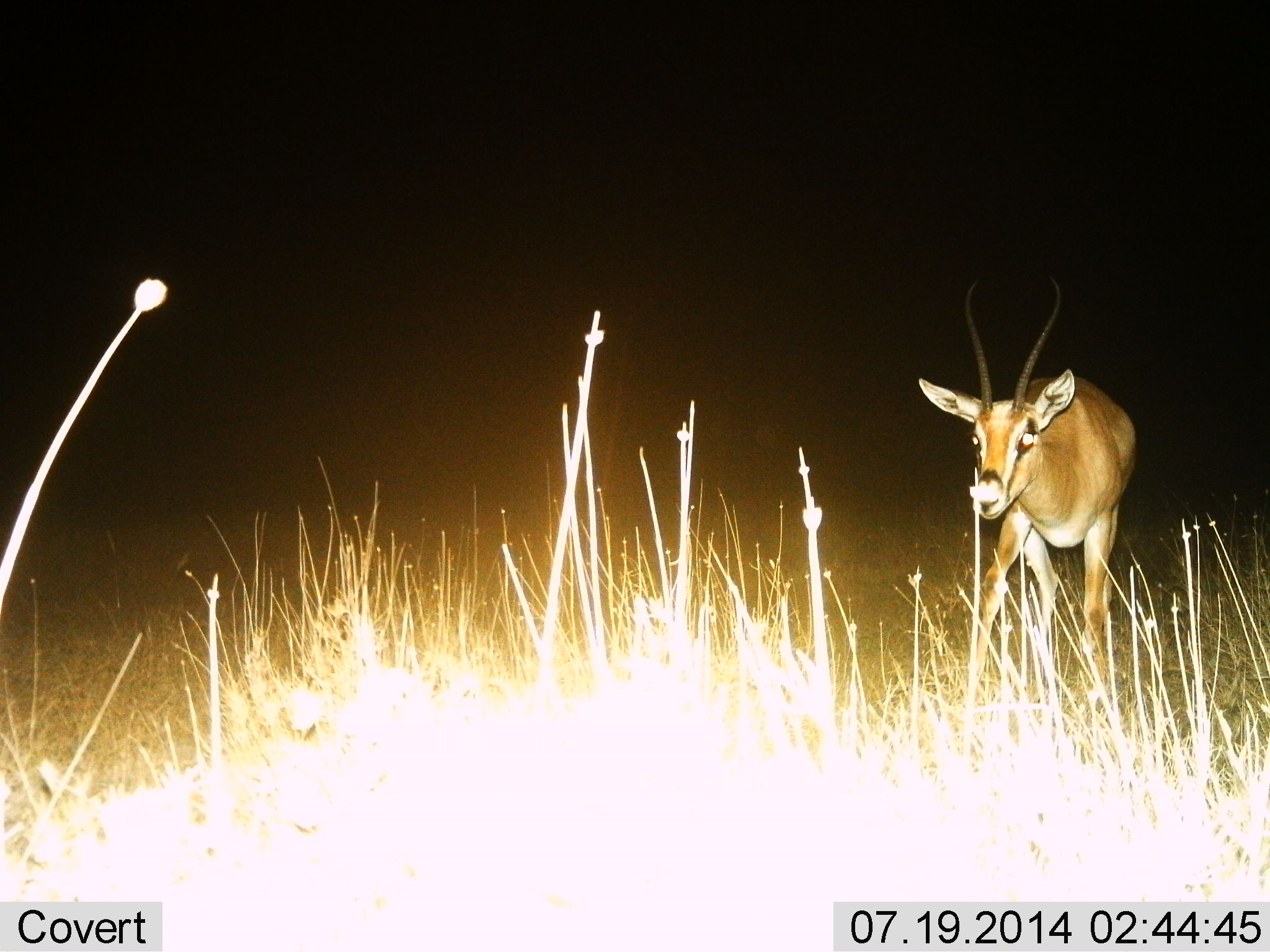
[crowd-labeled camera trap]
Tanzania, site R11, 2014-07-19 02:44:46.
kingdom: Animalia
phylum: Chordata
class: Mammalia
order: Artiodactyla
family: Bovidae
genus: Nanger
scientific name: Nanger granti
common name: grant's gazelle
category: gazellegrants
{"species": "gazellegrants (grant's gazelle) (Nanger granti)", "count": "1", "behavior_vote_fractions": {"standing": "100%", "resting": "0%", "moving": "0%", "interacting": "0%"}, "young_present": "0%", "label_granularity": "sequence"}